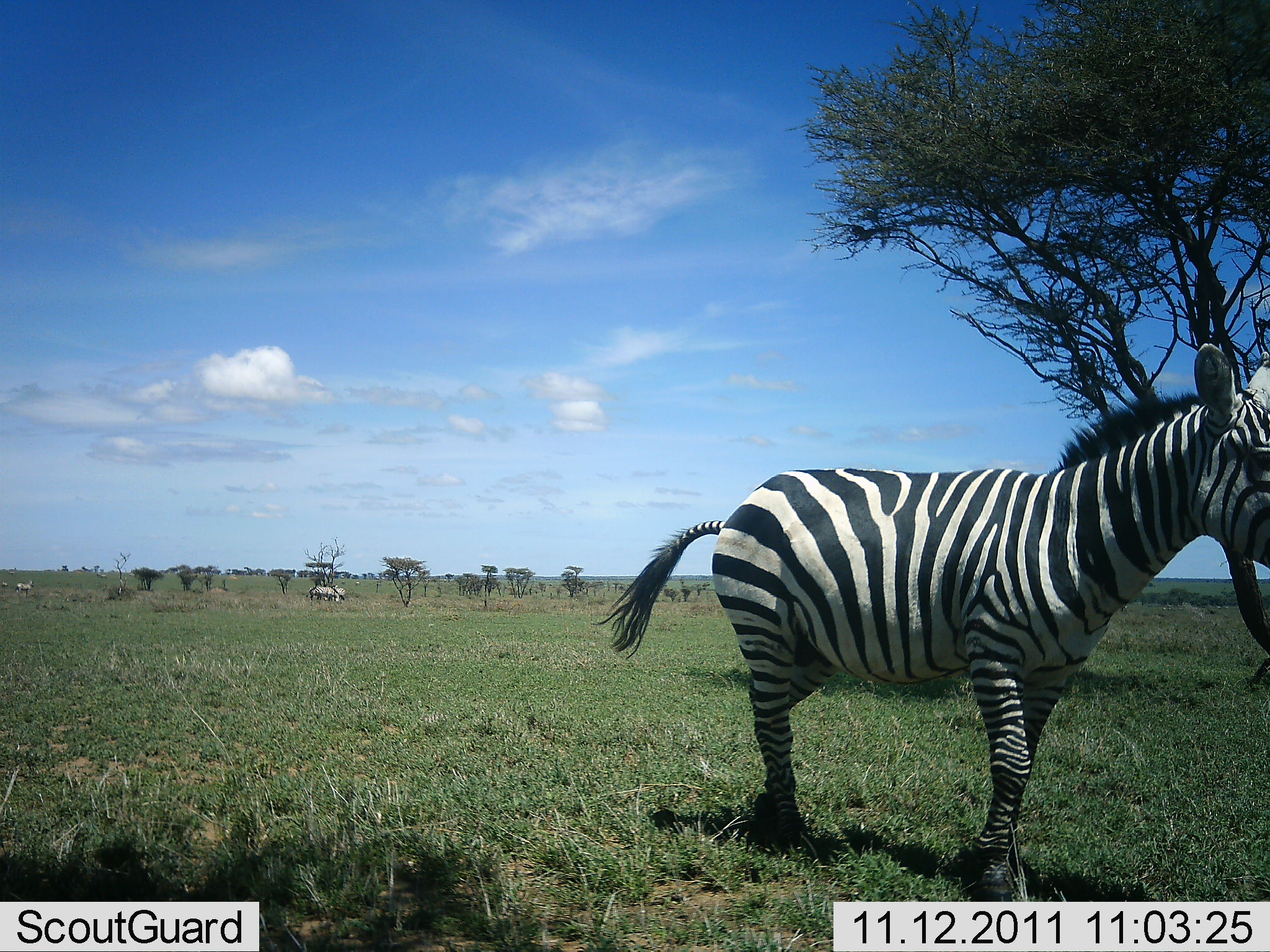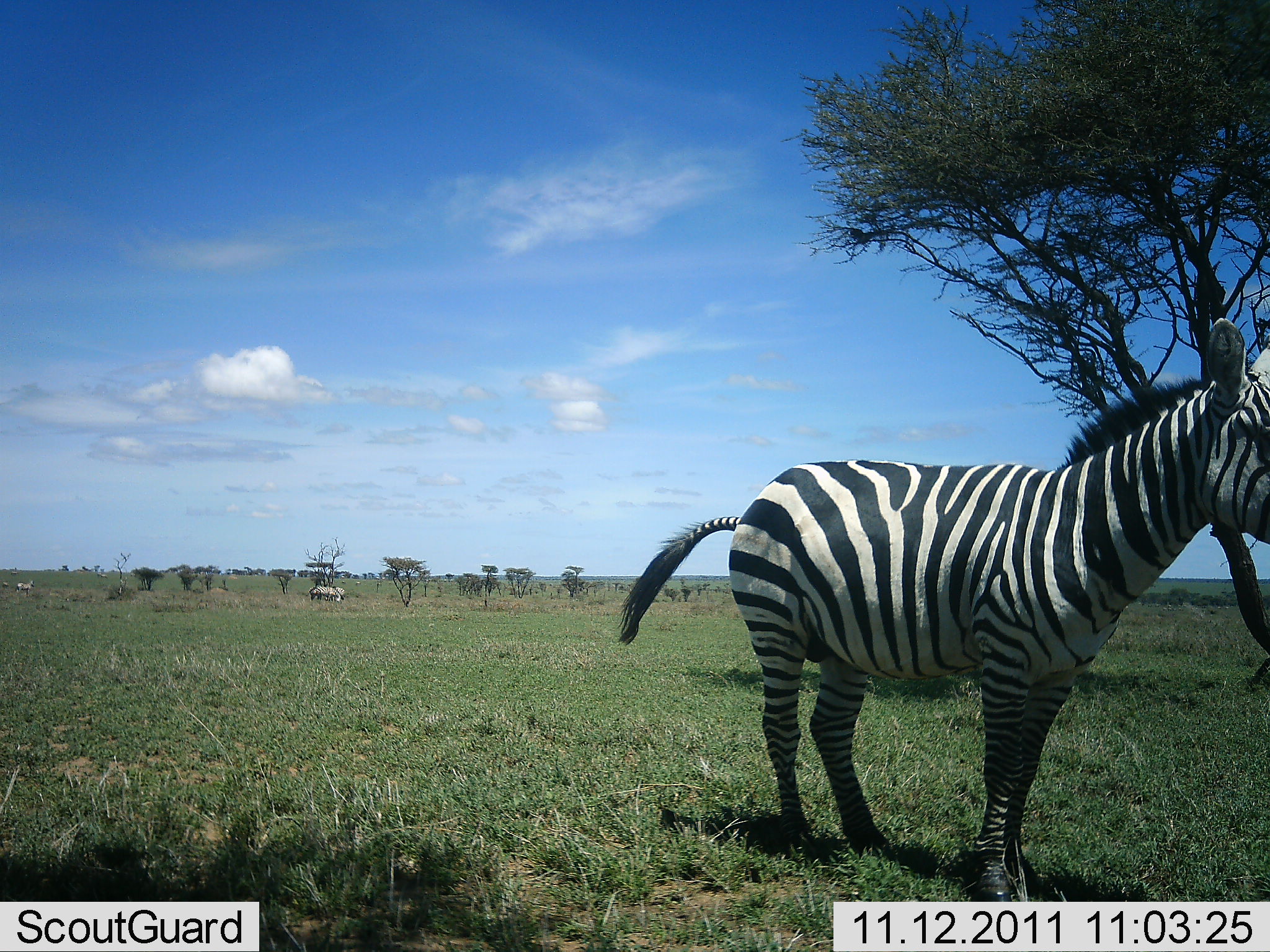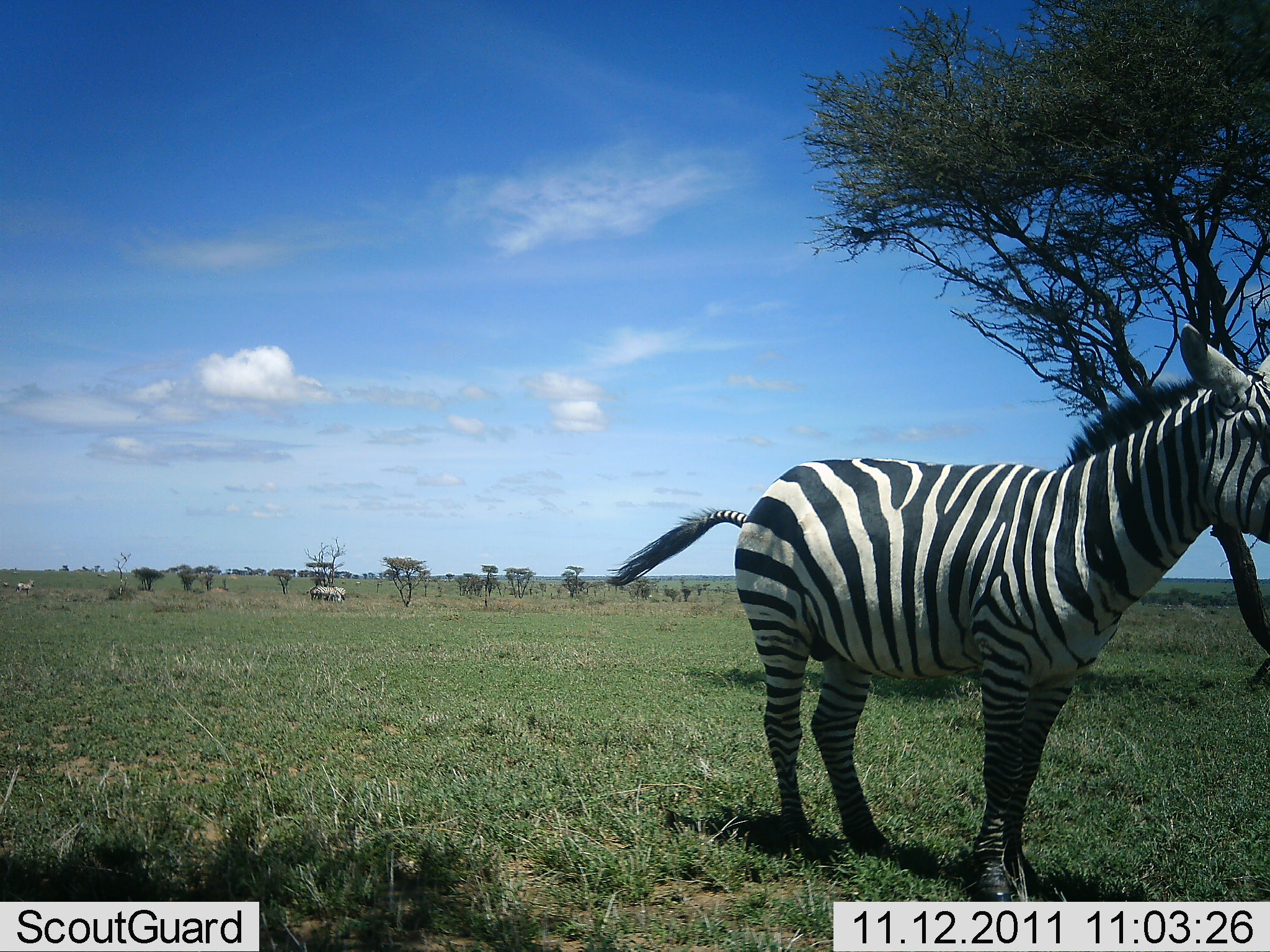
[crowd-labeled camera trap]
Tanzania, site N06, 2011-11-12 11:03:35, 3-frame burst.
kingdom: Animalia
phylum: Chordata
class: Mammalia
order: Perissodactyla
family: Equidae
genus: Equus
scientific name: Equus quagga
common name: plains zebra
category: zebra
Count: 1.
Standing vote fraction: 100%.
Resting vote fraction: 0%.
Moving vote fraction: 17%.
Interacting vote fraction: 0%.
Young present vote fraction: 0%.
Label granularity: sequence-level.